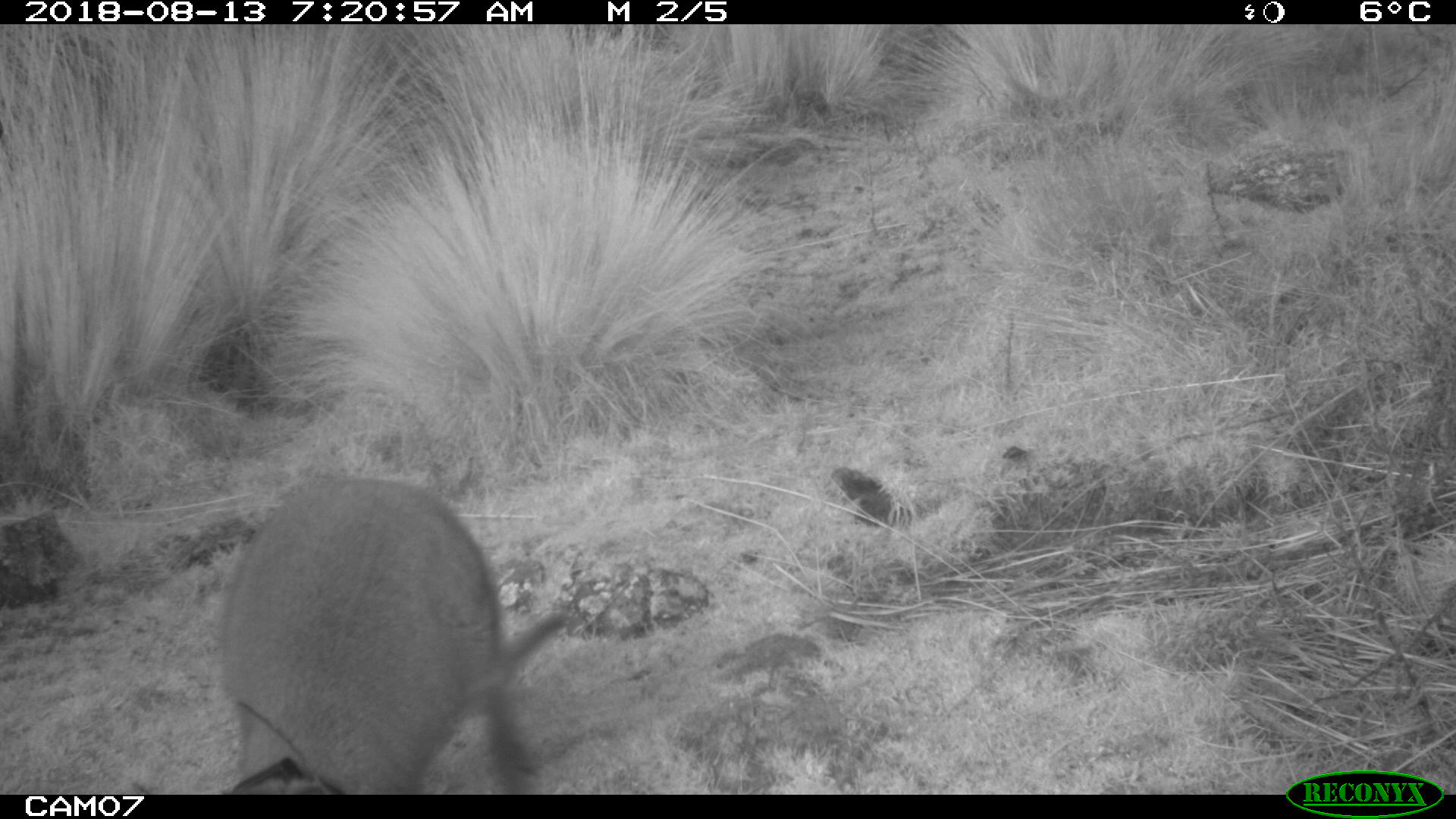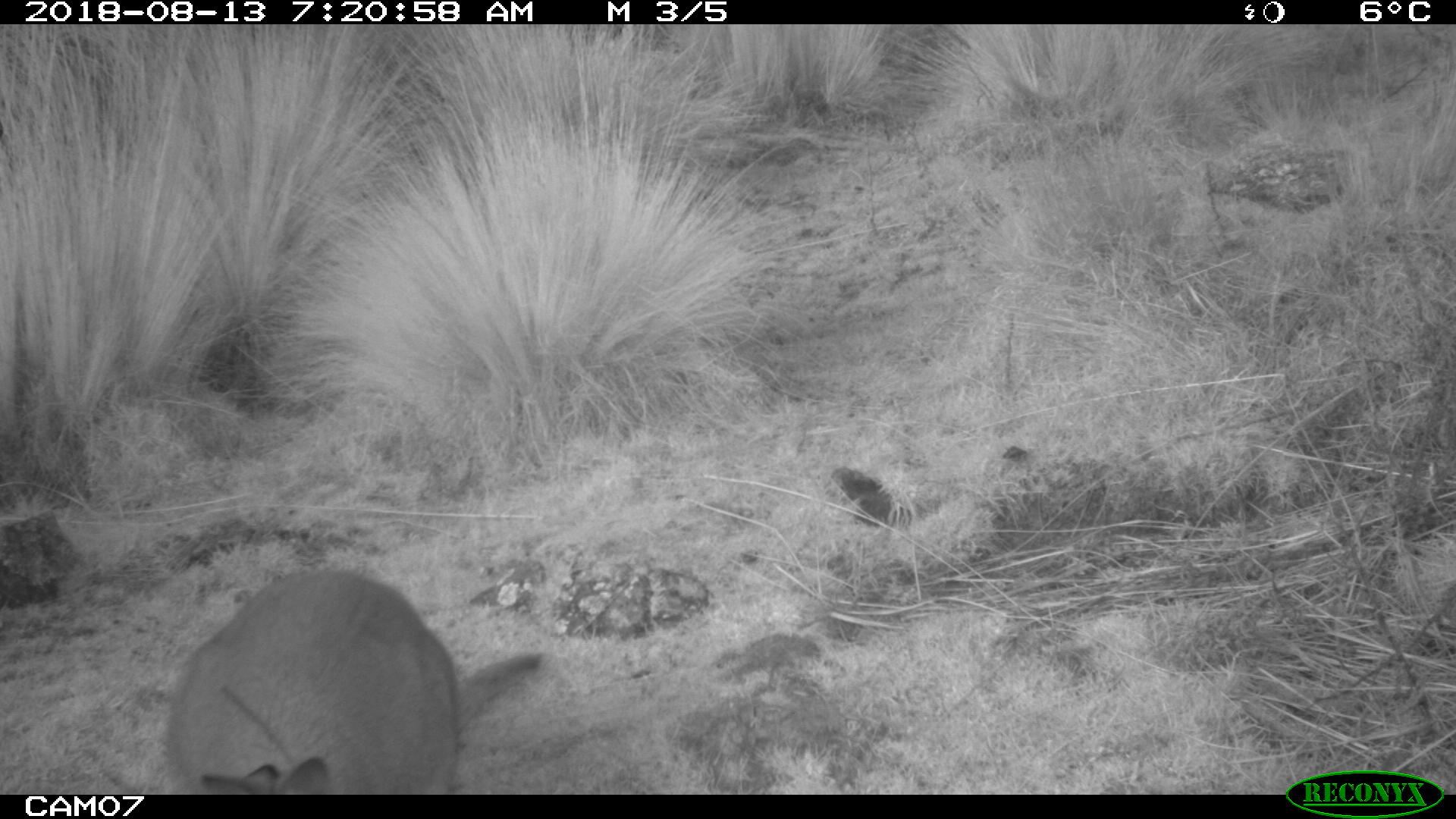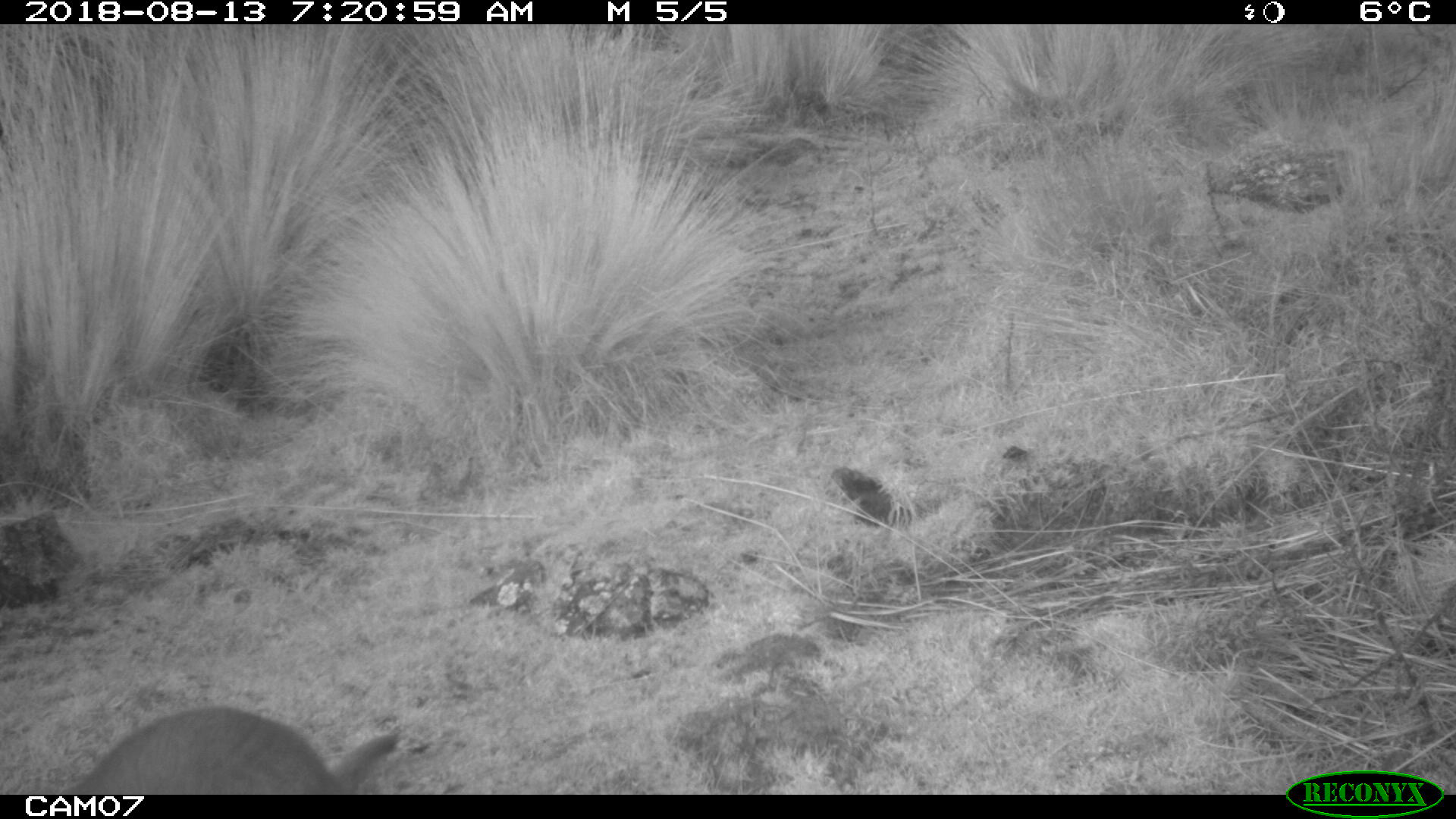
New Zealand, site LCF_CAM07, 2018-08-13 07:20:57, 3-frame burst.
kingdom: Animalia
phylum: Chordata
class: Mammalia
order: Diprotodontia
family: Macropodidae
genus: Notamacropus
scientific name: Notamacropus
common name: wallaby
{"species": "wallaby (Notamacropus)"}